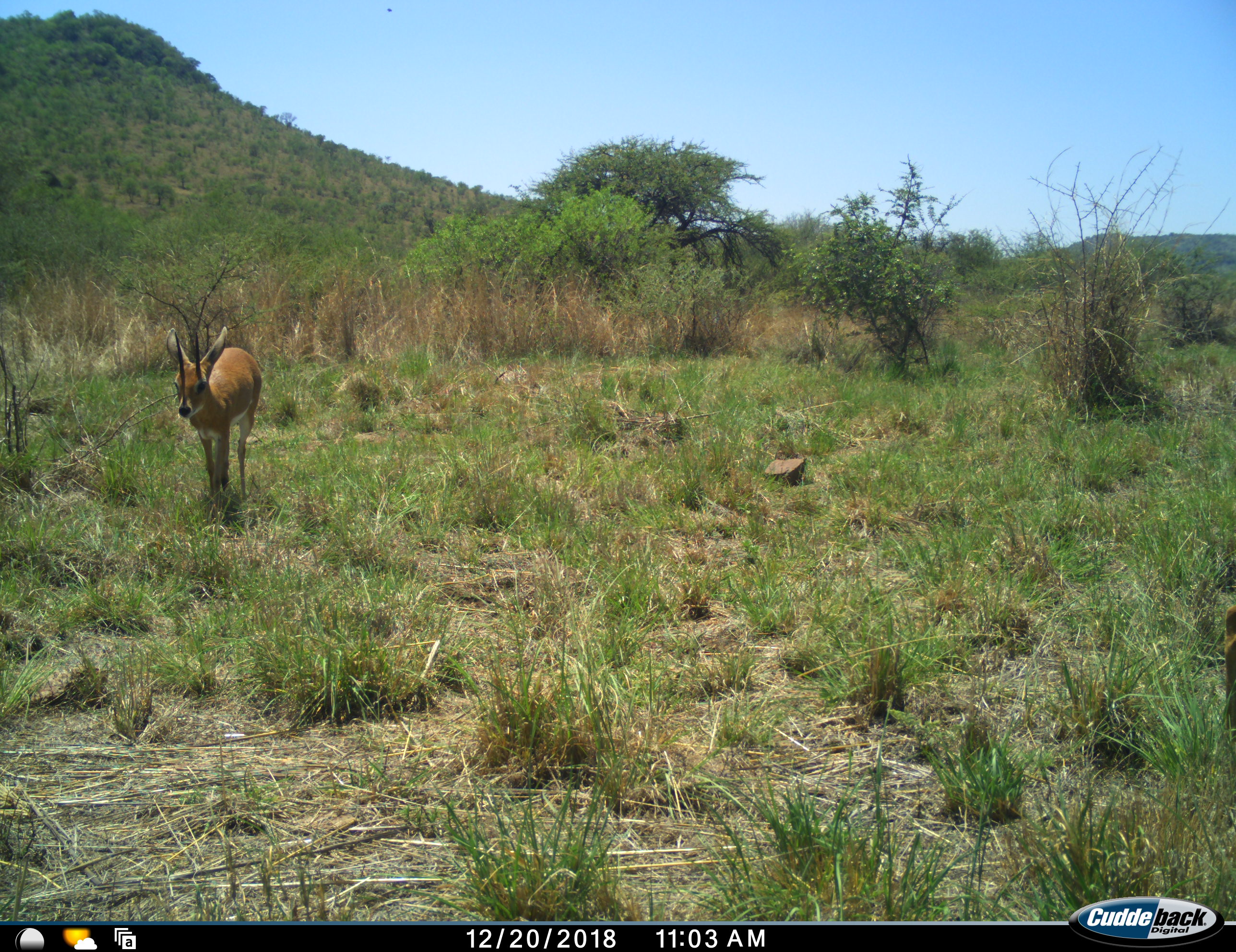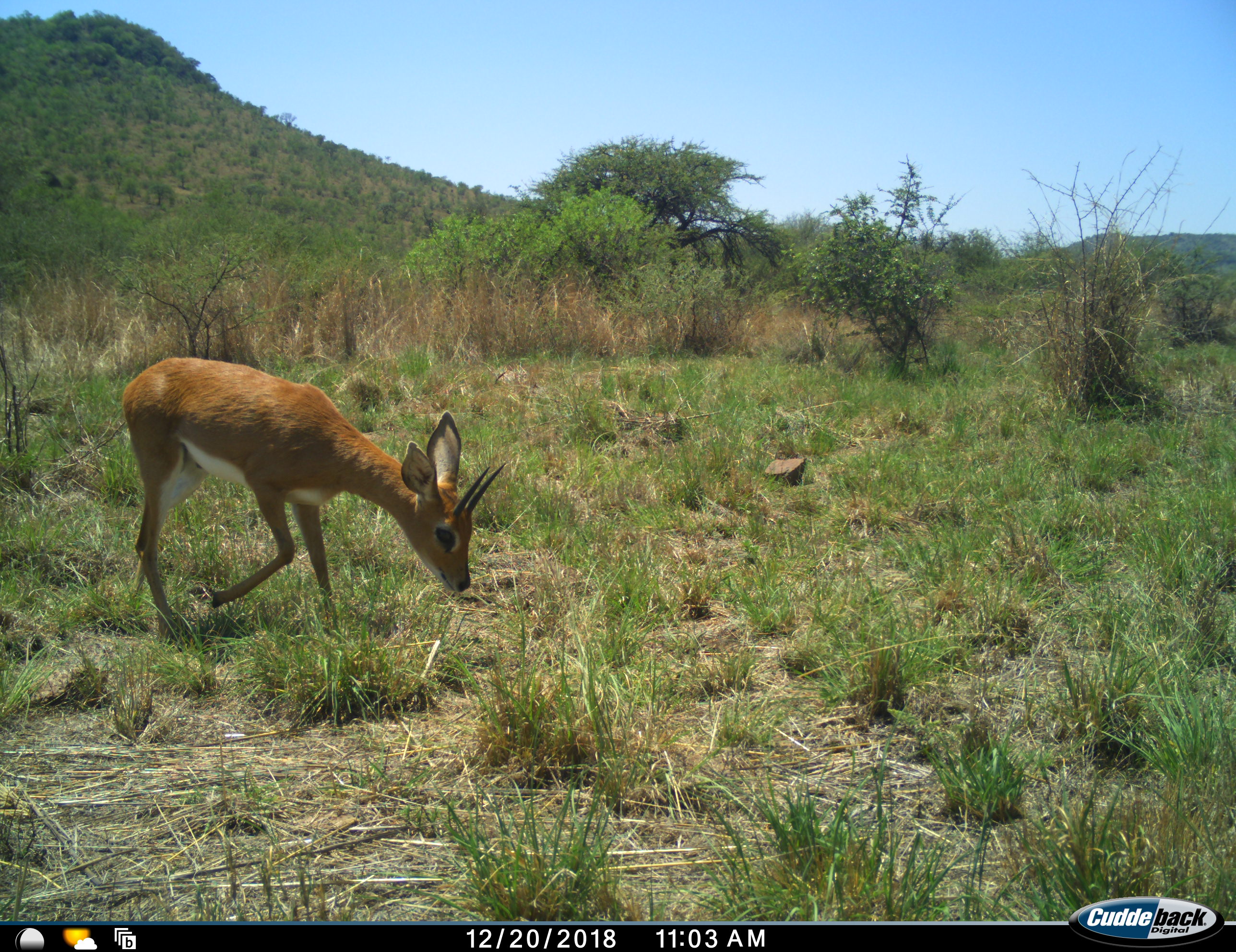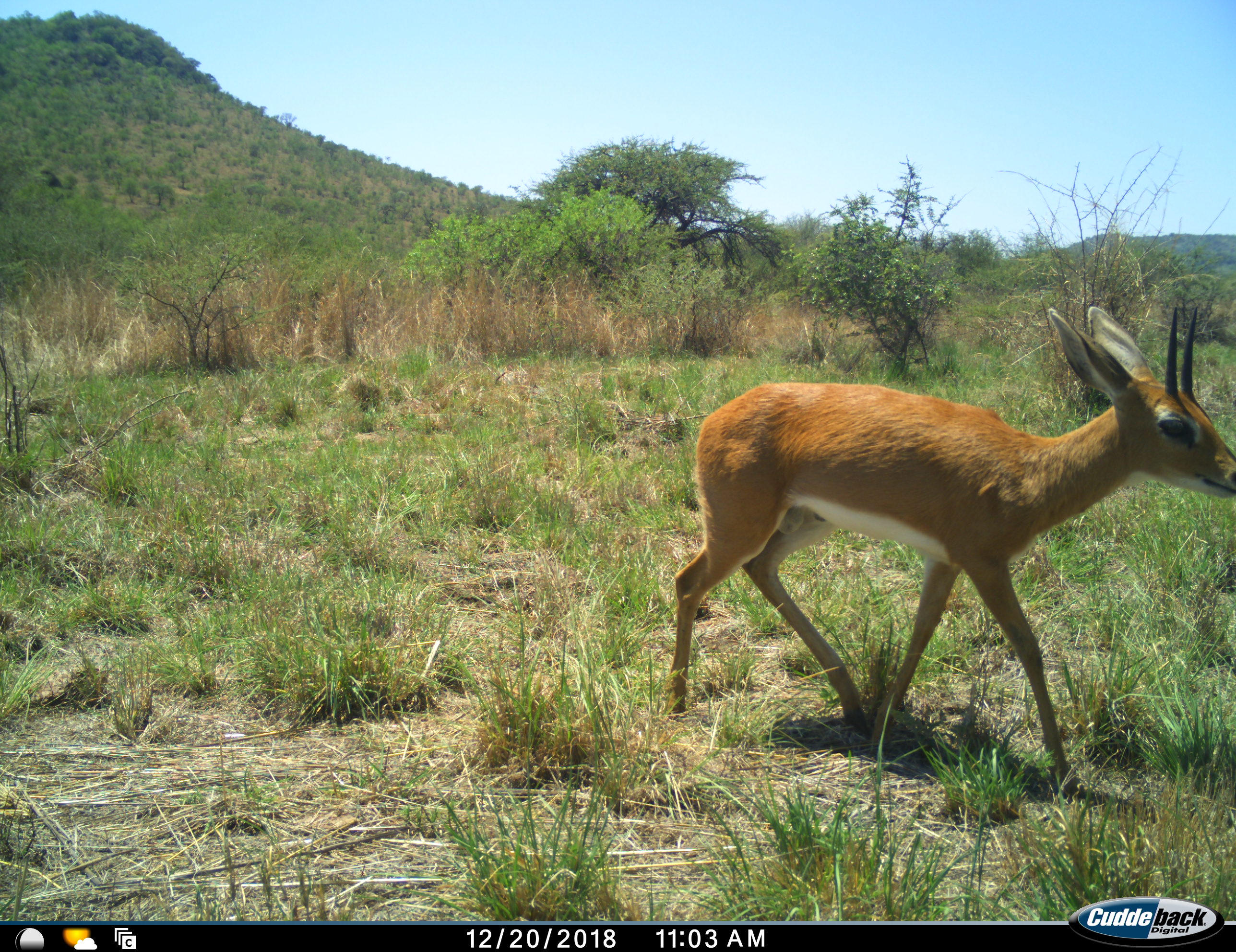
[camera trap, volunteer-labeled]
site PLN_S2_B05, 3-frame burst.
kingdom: Animalia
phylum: Chordata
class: Mammalia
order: Artiodactyla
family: Bovidae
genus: Raphicerus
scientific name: Raphicerus campestris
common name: steenbok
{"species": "steenbok (Raphicerus campestris)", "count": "1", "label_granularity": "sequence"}